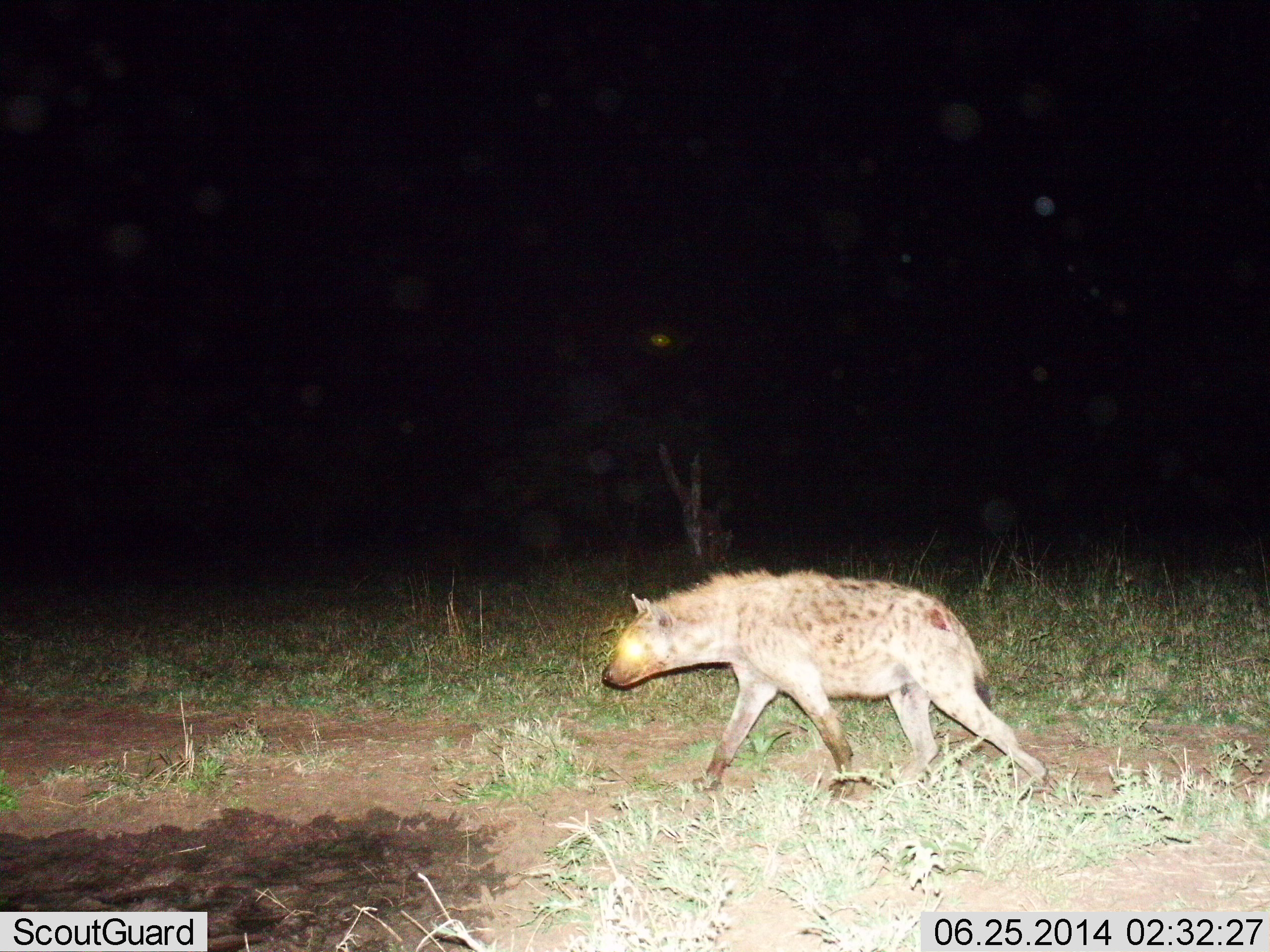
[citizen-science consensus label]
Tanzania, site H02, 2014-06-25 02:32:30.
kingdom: Animalia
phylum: Chordata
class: Mammalia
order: Carnivora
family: Hyaenidae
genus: Crocuta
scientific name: Crocuta crocuta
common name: spotted hyena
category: hyenaspotted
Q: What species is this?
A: Hyenaspotted (spotted hyena) (Crocuta crocuta).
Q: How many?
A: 1.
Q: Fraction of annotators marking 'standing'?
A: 9%.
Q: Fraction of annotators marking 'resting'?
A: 9%.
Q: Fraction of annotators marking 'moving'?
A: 100%.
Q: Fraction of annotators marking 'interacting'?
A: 9%.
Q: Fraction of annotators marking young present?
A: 9%.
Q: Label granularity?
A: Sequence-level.